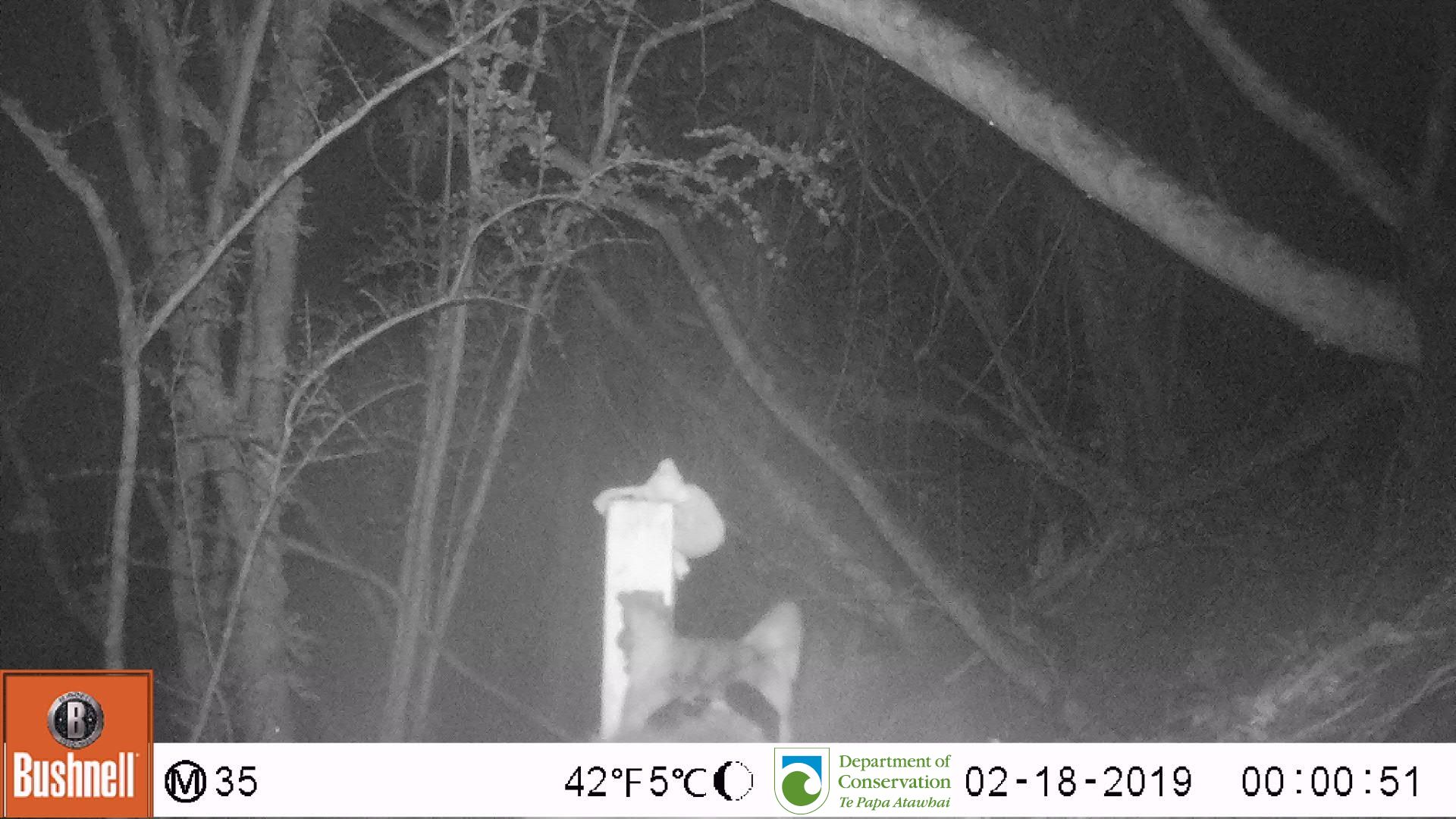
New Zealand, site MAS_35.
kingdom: Animalia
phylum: Chordata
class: Mammalia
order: Carnivora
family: Felidae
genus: Felis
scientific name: Felis catus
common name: domestic cat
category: cat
Cat (domestic cat) (Felis catus).